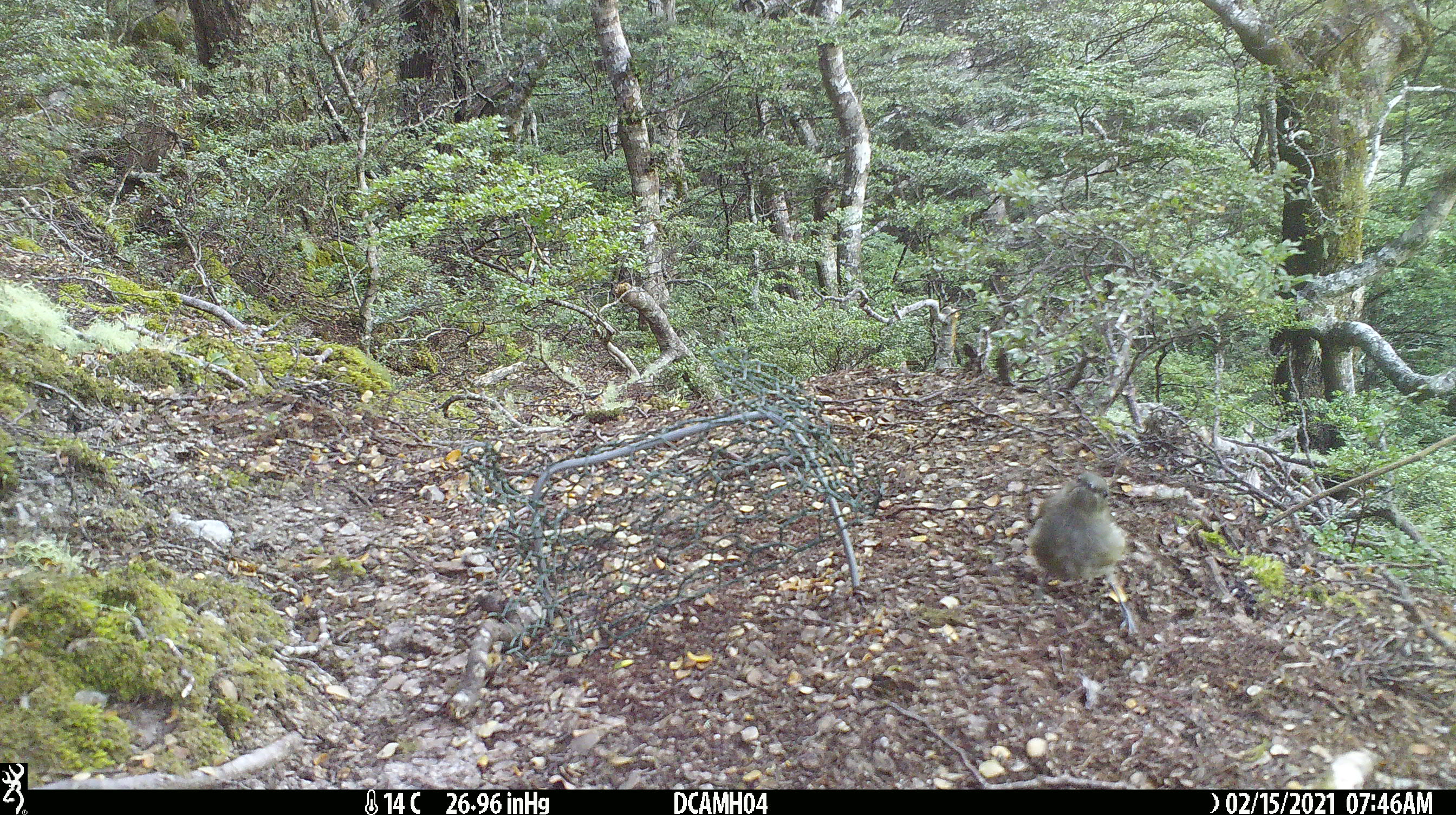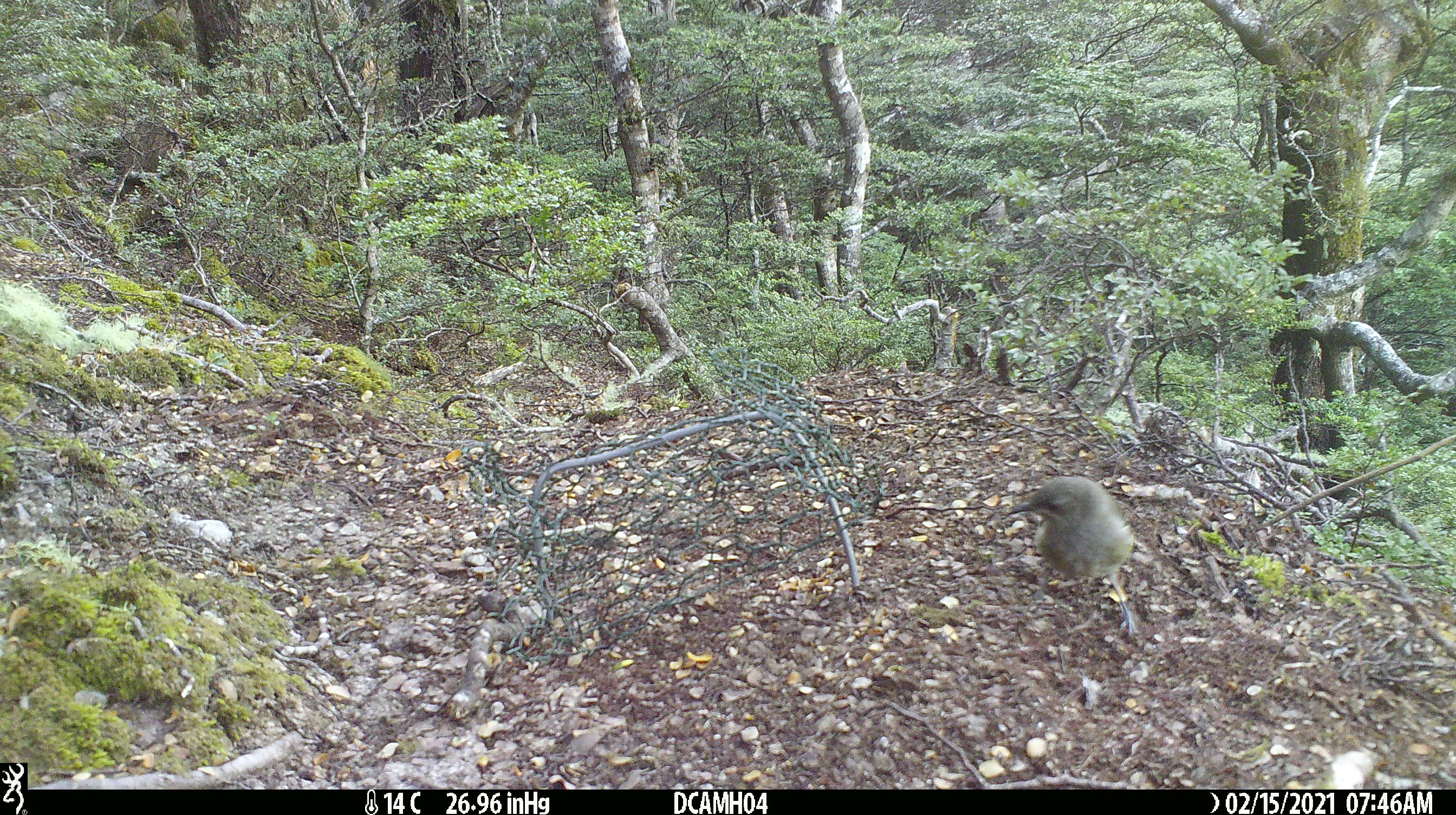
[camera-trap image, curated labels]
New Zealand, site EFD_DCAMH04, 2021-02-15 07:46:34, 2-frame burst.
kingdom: Animalia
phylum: Chordata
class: Aves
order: Passeriformes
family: Meliphagidae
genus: Anthornis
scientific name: Anthornis melanura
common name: new zealand bellbird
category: bellbird